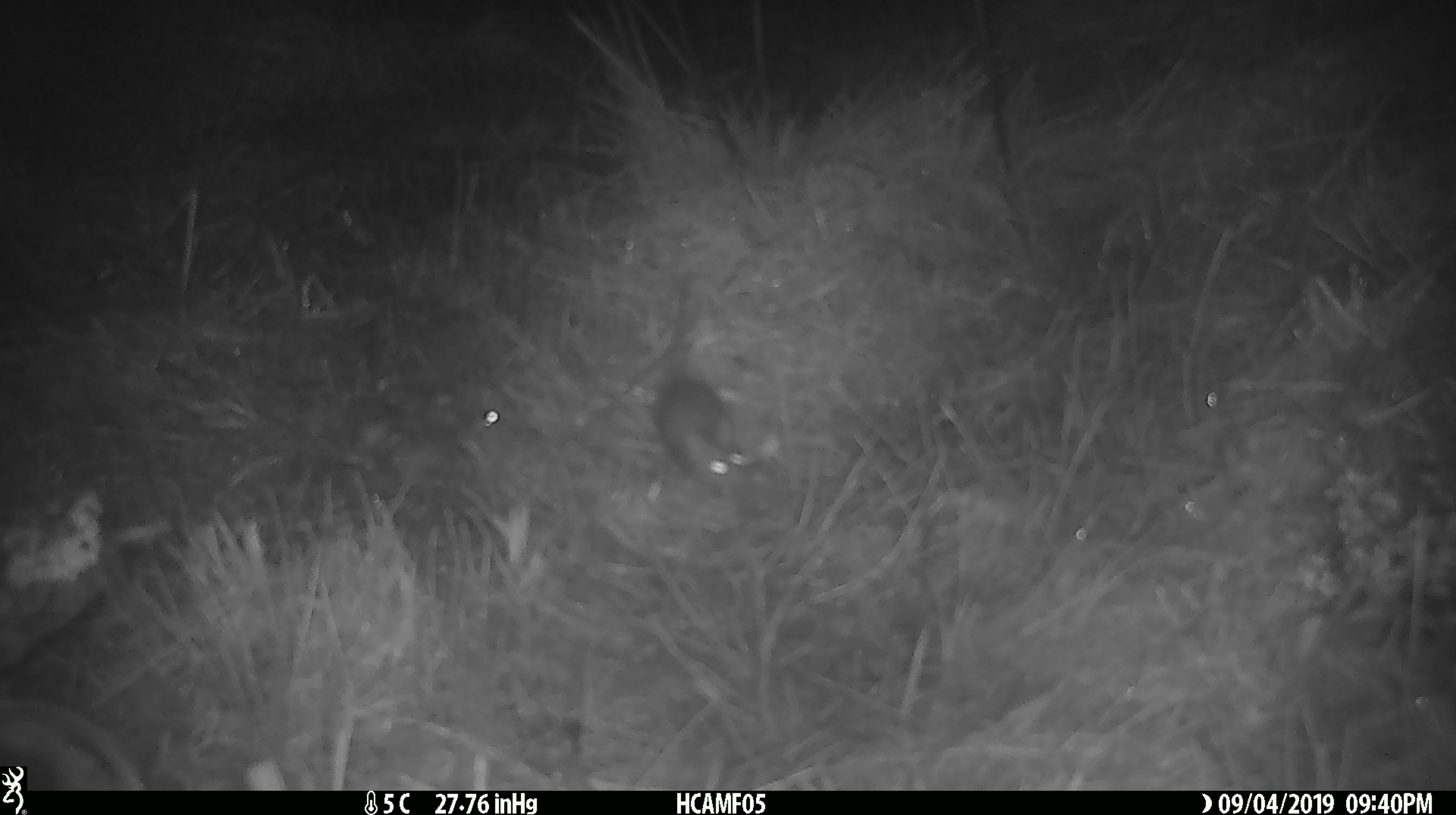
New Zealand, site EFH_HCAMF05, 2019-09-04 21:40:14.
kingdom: Animalia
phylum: Chordata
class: Mammalia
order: Rodentia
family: Muridae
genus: Mus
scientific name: Mus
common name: mouse